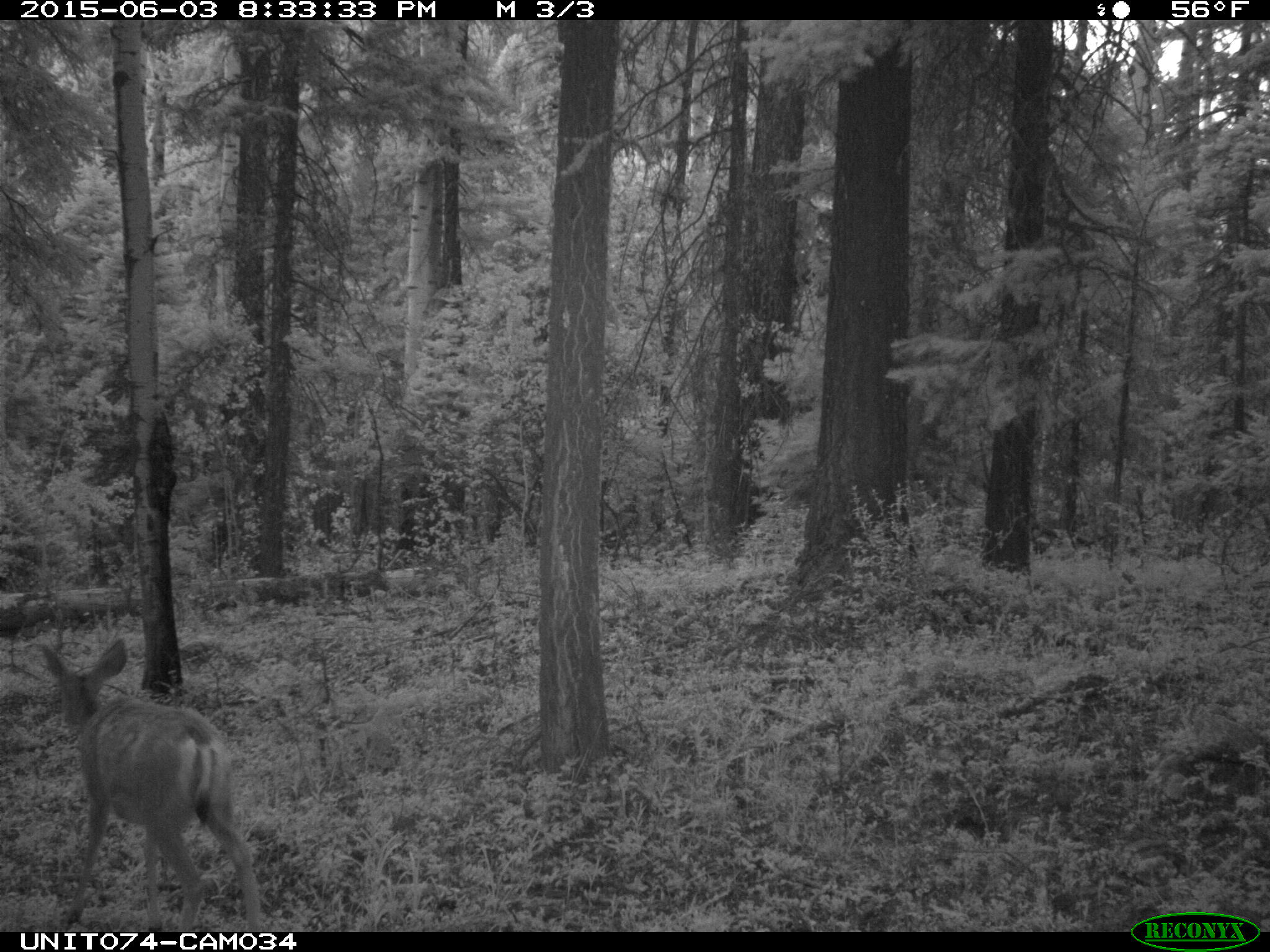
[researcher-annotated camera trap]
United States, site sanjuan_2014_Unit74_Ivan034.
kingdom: Animalia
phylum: Chordata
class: Mammalia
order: Artiodactyla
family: Cervidae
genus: Odocoileus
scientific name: Odocoileus hemionus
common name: mule deer